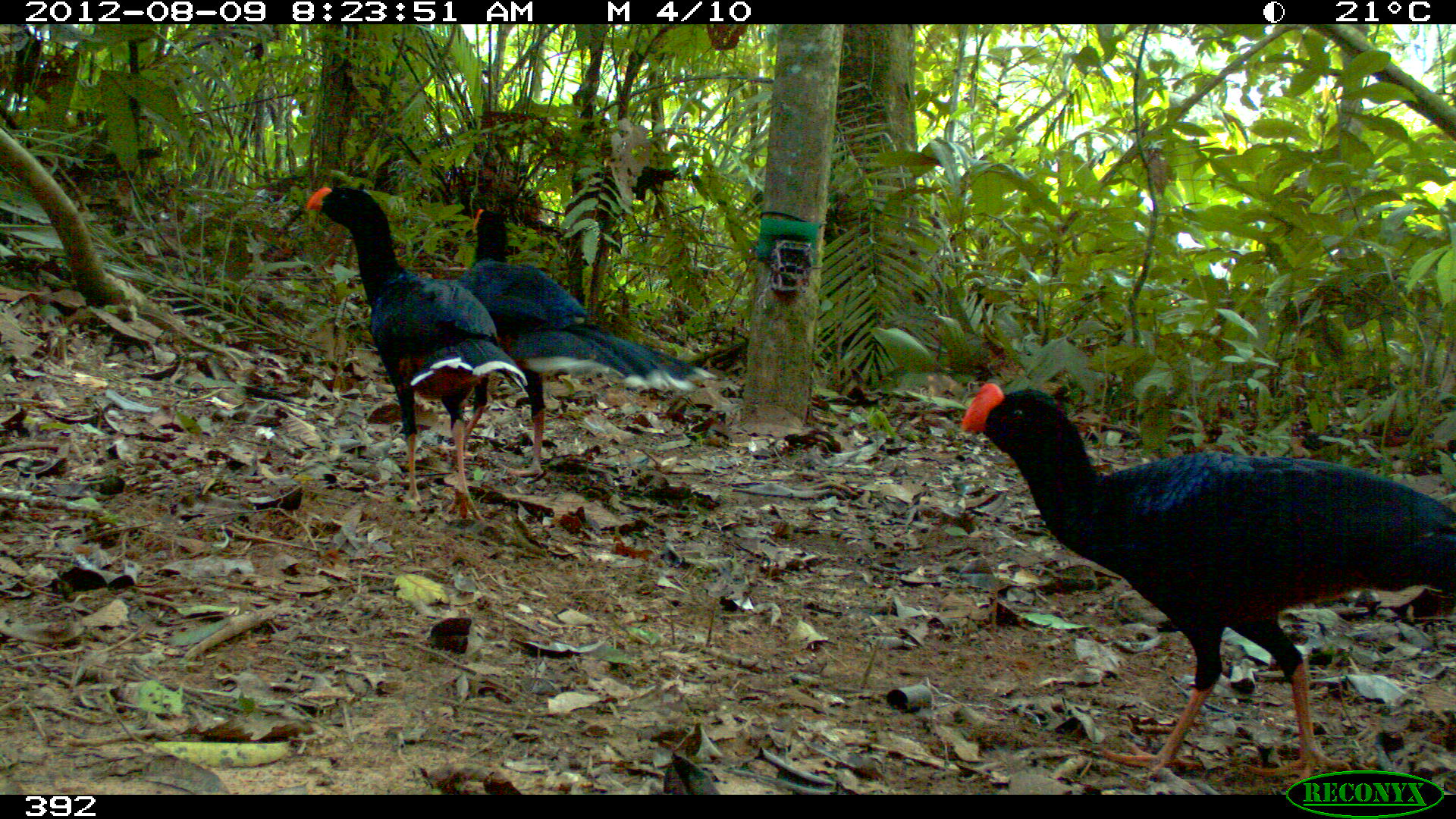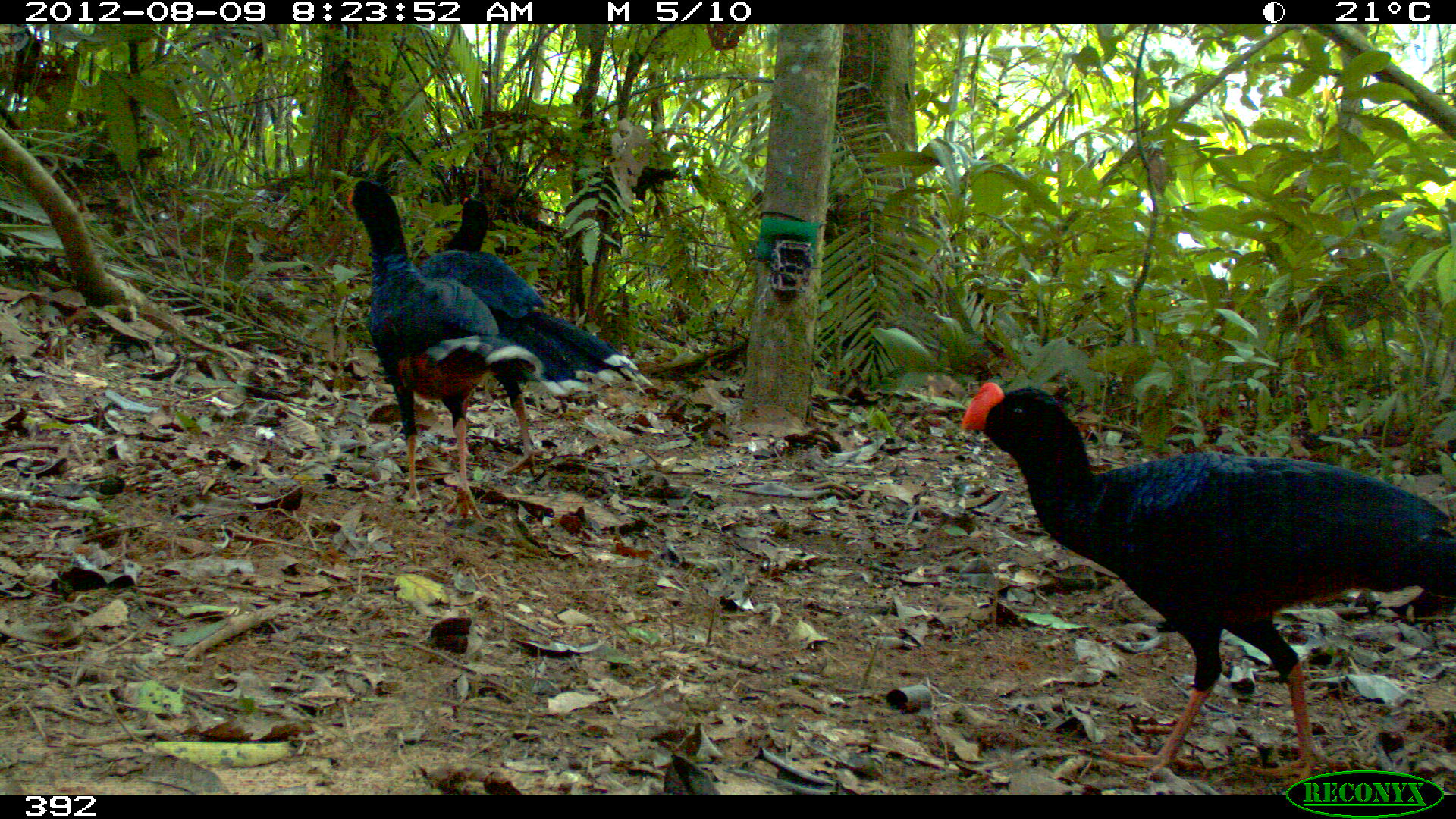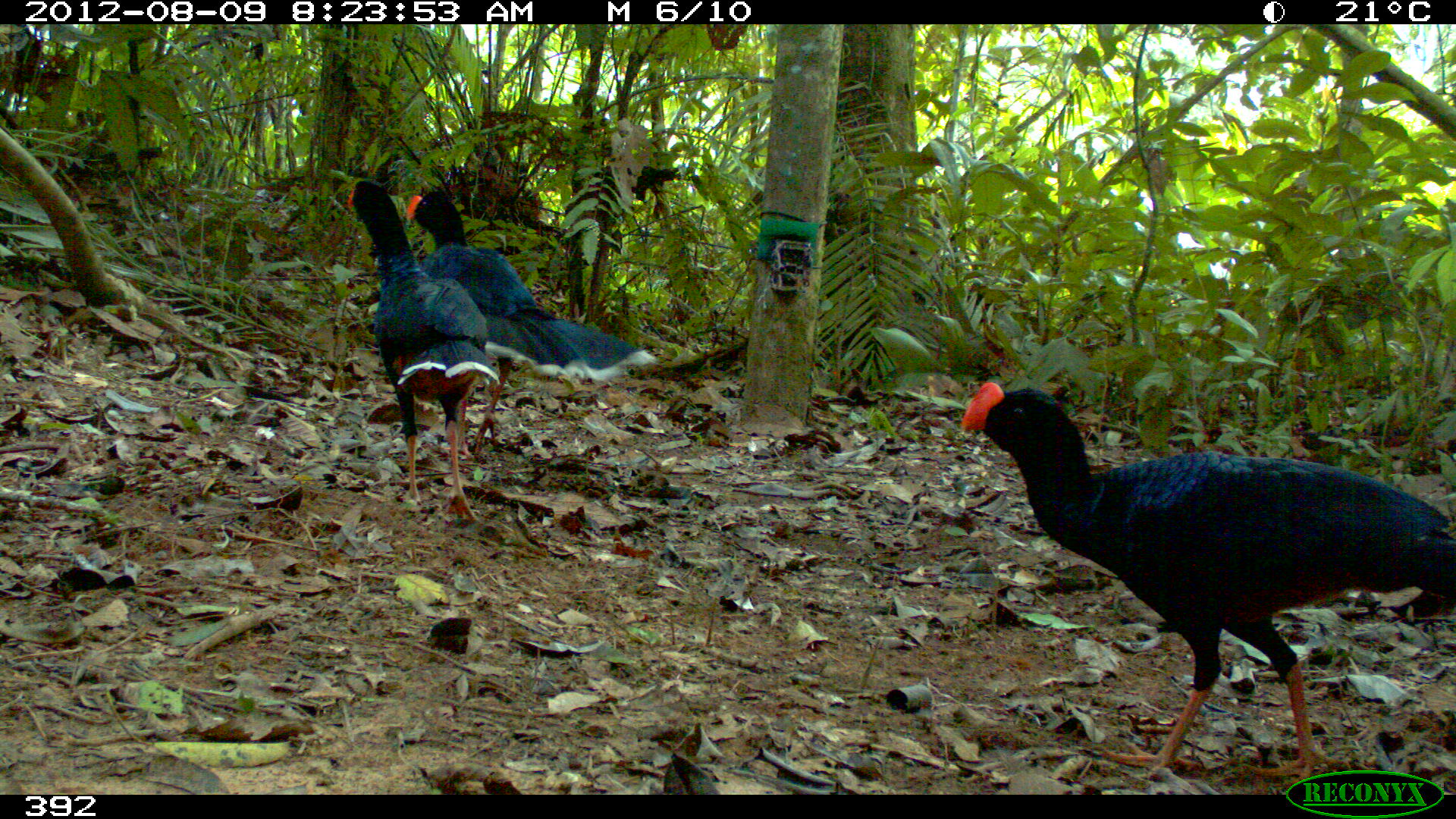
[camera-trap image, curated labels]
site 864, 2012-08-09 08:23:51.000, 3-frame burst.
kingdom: Animalia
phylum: Chordata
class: Aves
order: Galliformes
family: Cracidae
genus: Mitu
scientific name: Mitu tuberosum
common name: razor-billed curassow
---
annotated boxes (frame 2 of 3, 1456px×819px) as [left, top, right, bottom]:
mitu tuberosum: [958, 376, 1454, 791]; [344, 177, 541, 522]; [419, 196, 653, 477]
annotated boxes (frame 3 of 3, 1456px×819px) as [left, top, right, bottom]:
mitu tuberosum: [960, 382, 1455, 787]; [405, 193, 657, 461]; [346, 182, 499, 521]